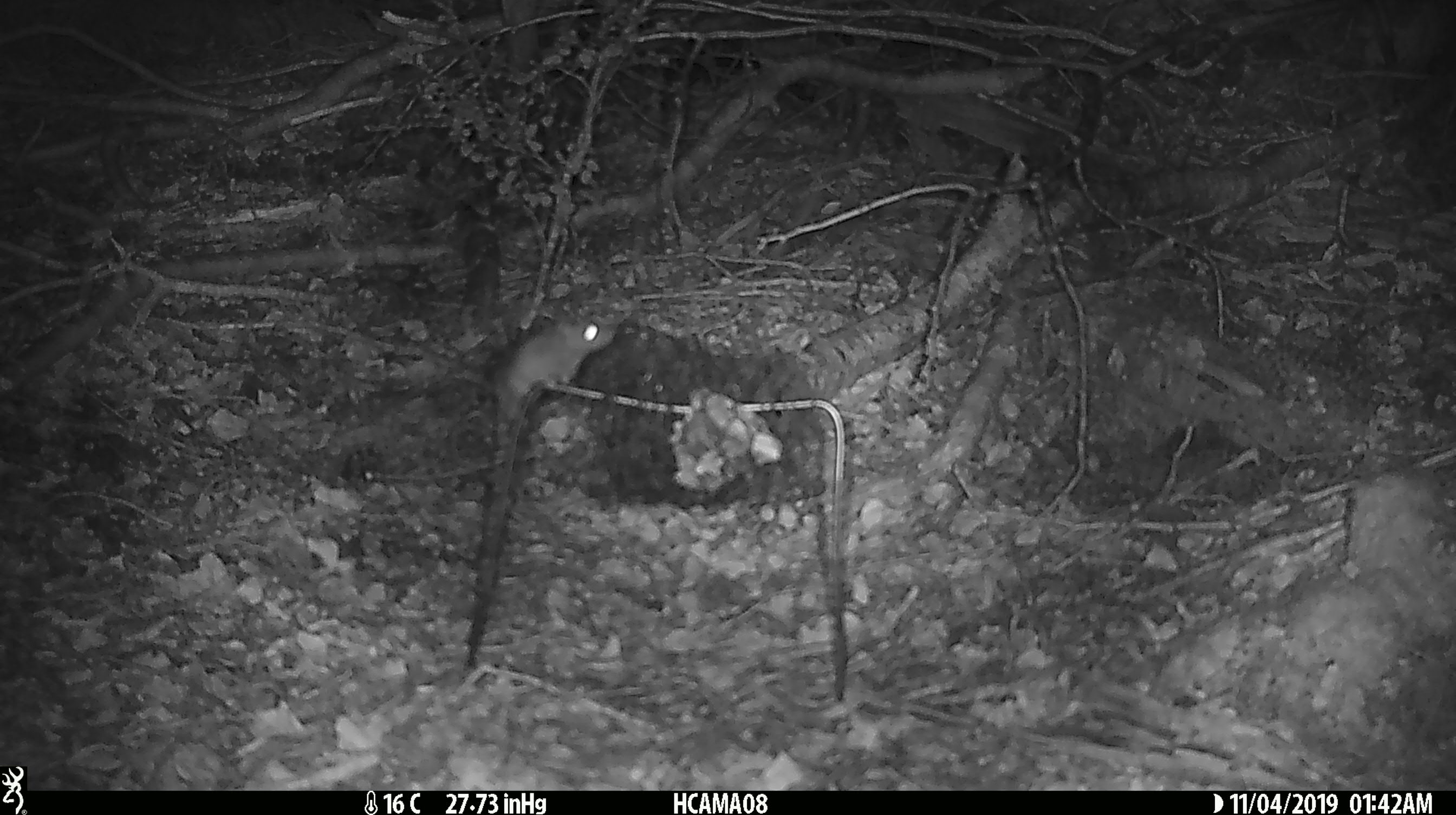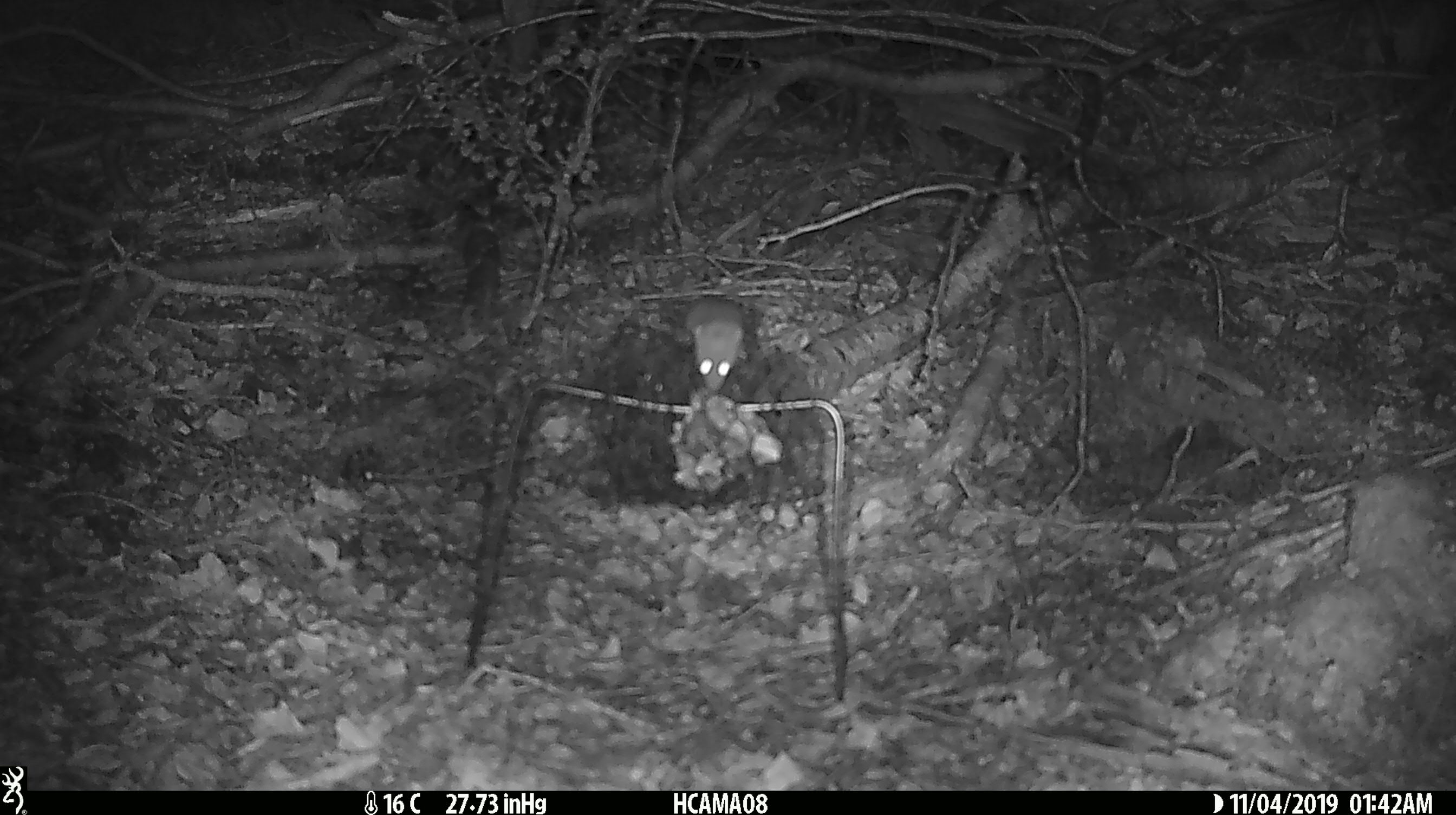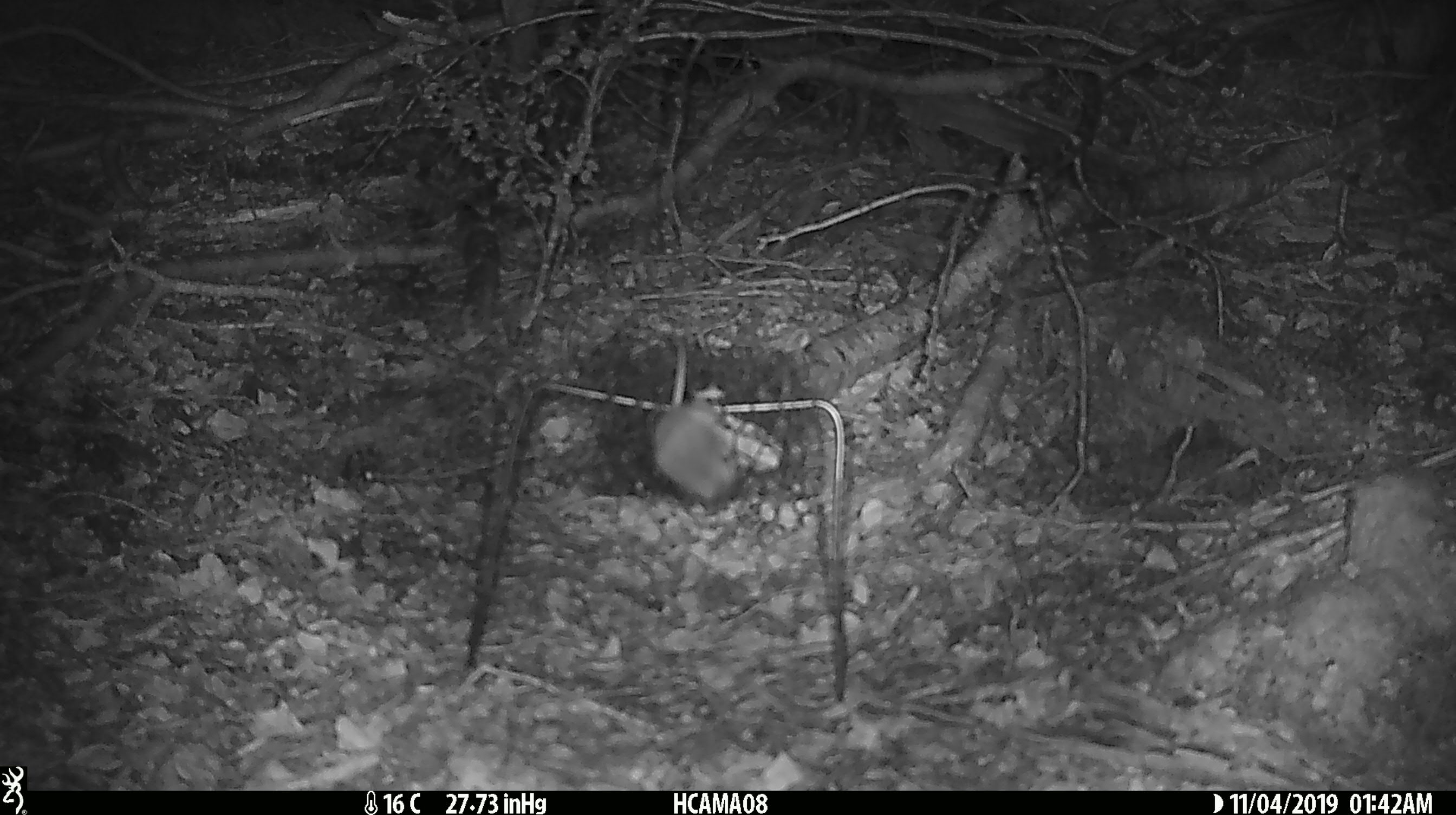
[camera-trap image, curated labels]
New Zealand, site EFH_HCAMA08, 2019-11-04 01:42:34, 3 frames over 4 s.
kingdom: Animalia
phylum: Chordata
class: Mammalia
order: Rodentia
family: Muridae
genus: Mus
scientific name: Mus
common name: mouse